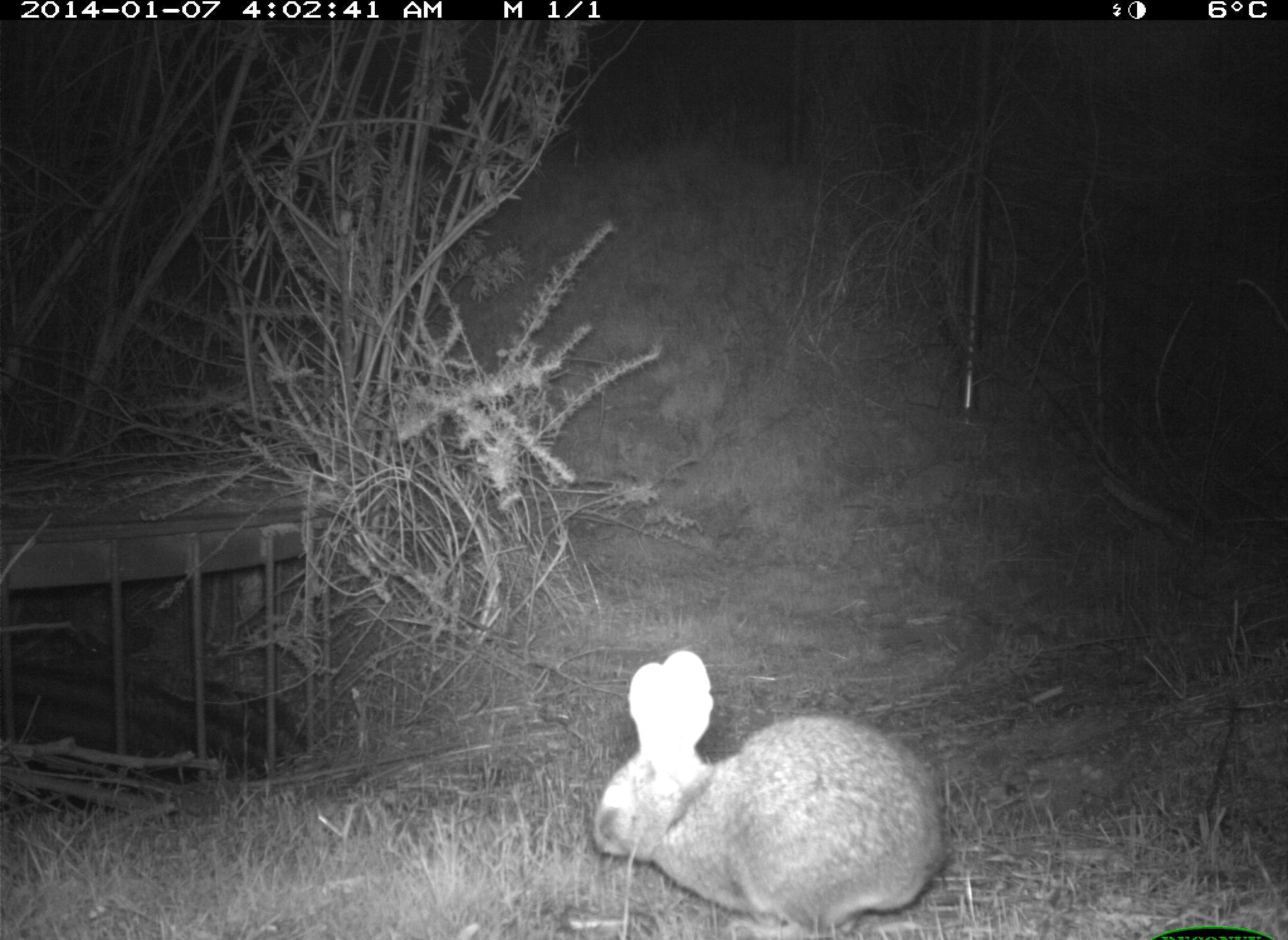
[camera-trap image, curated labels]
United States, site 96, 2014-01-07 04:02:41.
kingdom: Animalia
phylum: Chordata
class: Mammalia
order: Lagomorpha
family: Leporidae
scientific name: Leporidae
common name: rabbits and hares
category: rabbit